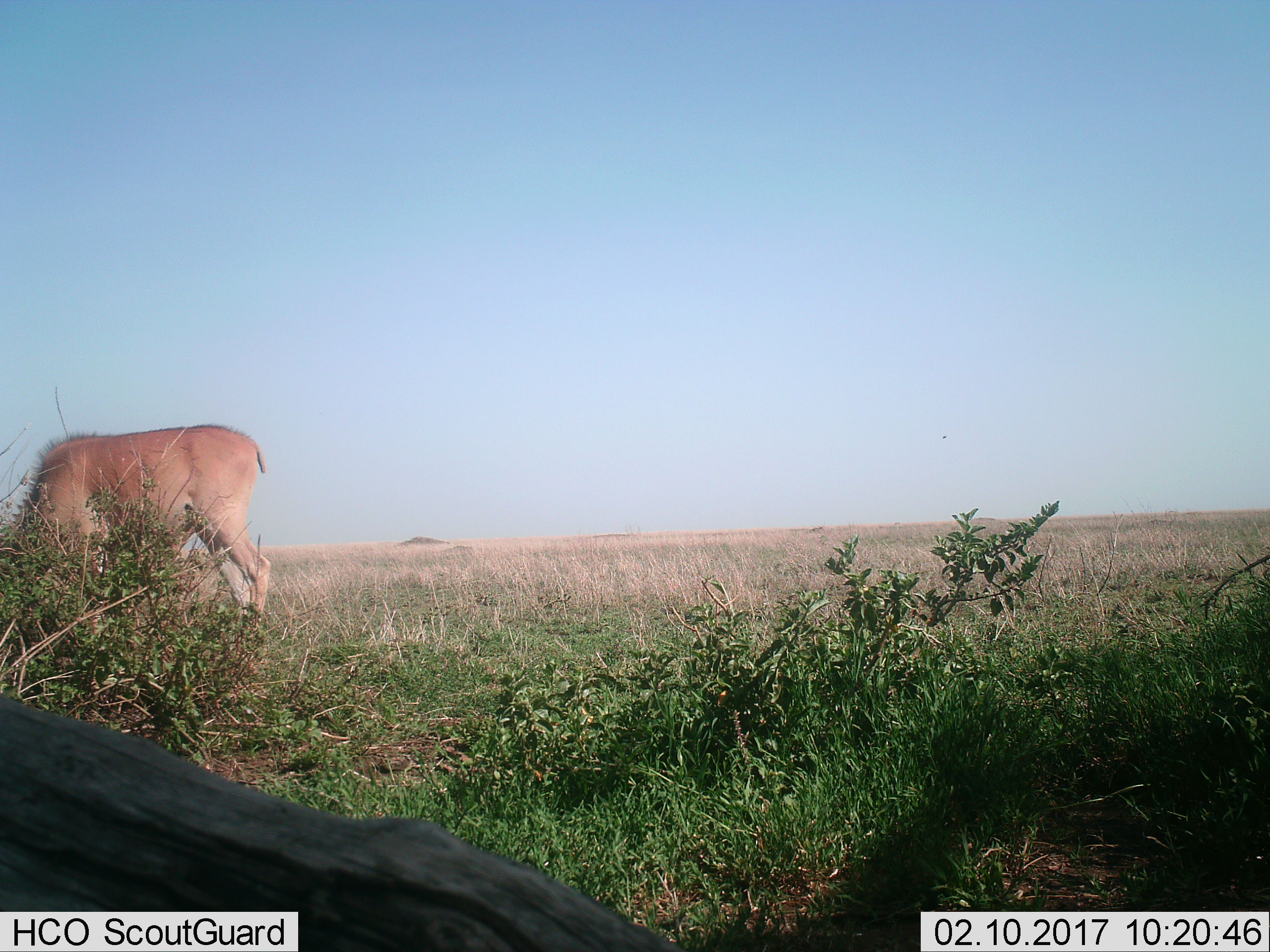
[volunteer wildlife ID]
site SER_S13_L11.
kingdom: Animalia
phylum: Chordata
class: Mammalia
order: Artiodactyla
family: Bovidae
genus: Tragelaphus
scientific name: Tragelaphus oryx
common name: eland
Eland (Tragelaphus oryx), count 1. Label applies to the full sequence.